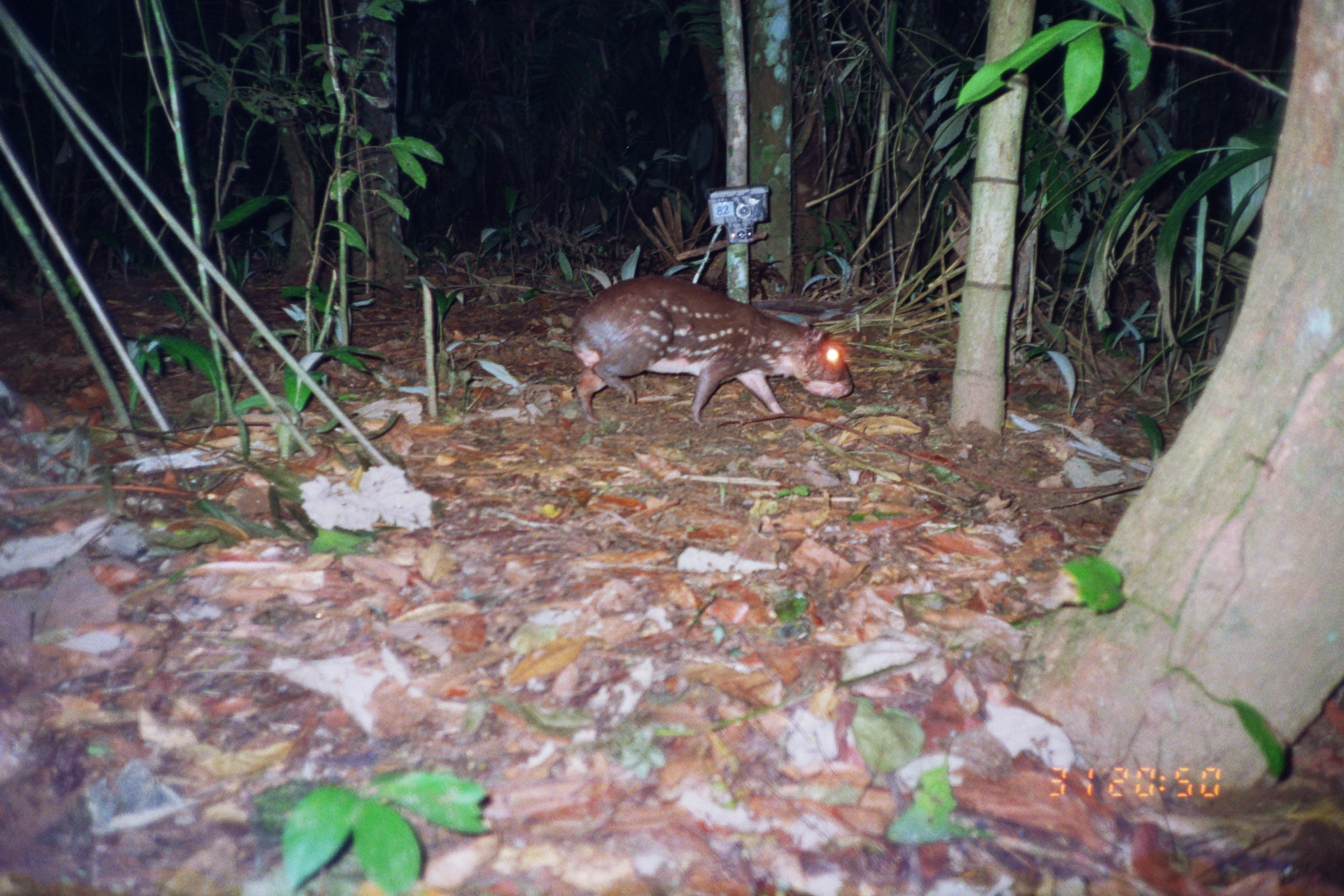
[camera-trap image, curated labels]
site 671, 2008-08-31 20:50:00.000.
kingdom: Animalia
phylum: Chordata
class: Mammalia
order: Rodentia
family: Cuniculidae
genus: Cuniculus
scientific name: Cuniculus paca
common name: spotted paca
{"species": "Cuniculus paca (spotted paca)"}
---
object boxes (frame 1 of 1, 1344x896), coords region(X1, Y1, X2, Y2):
cuniculus paca: region(560, 277, 853, 427)